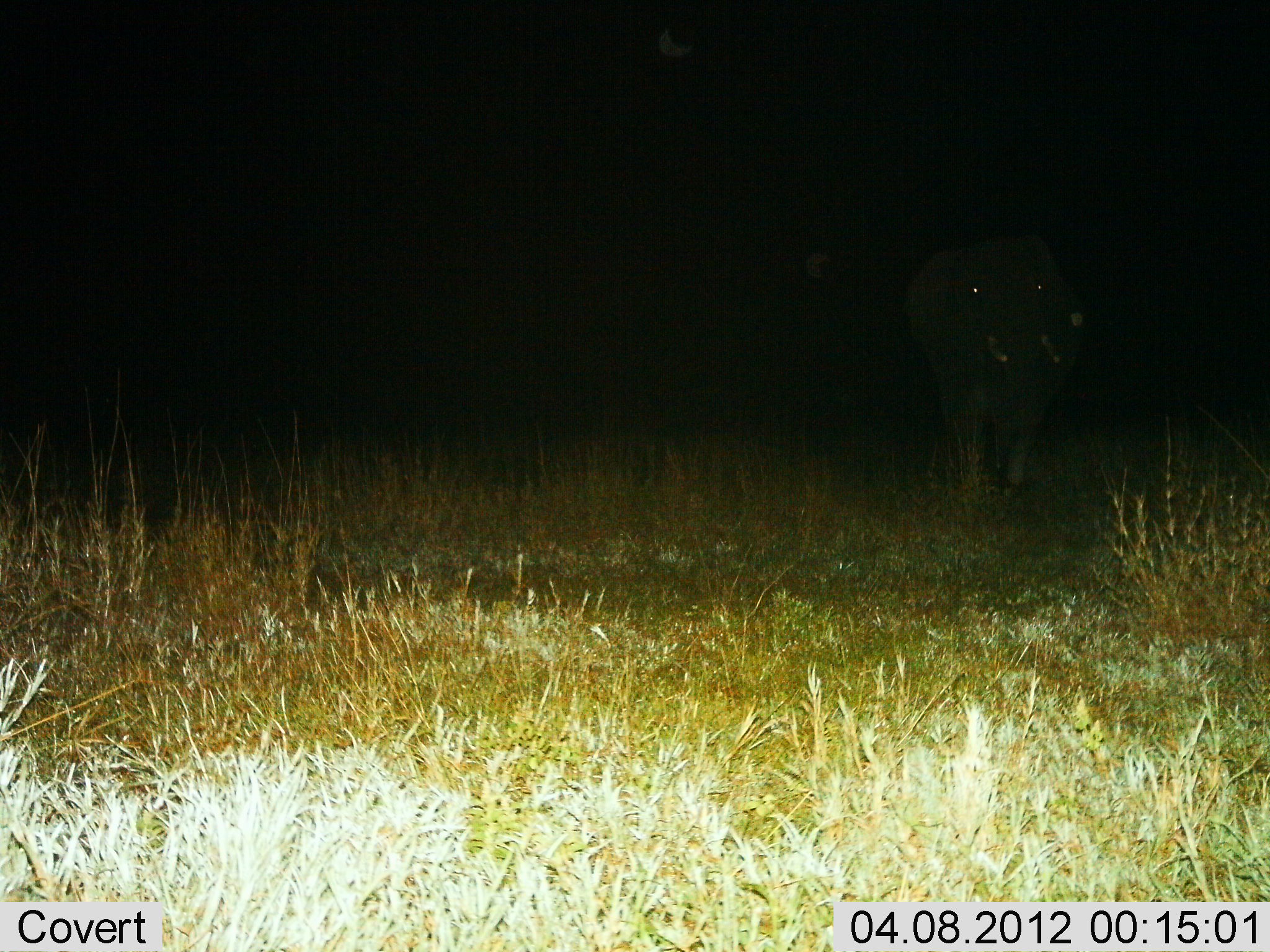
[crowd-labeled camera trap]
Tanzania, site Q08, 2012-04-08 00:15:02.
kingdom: Animalia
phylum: Chordata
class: Mammalia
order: Proboscidea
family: Elephantidae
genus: Loxodonta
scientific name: Loxodonta africana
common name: african bush elephant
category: elephant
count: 1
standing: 40%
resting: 0%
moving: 60%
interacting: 0%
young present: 0%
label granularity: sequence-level